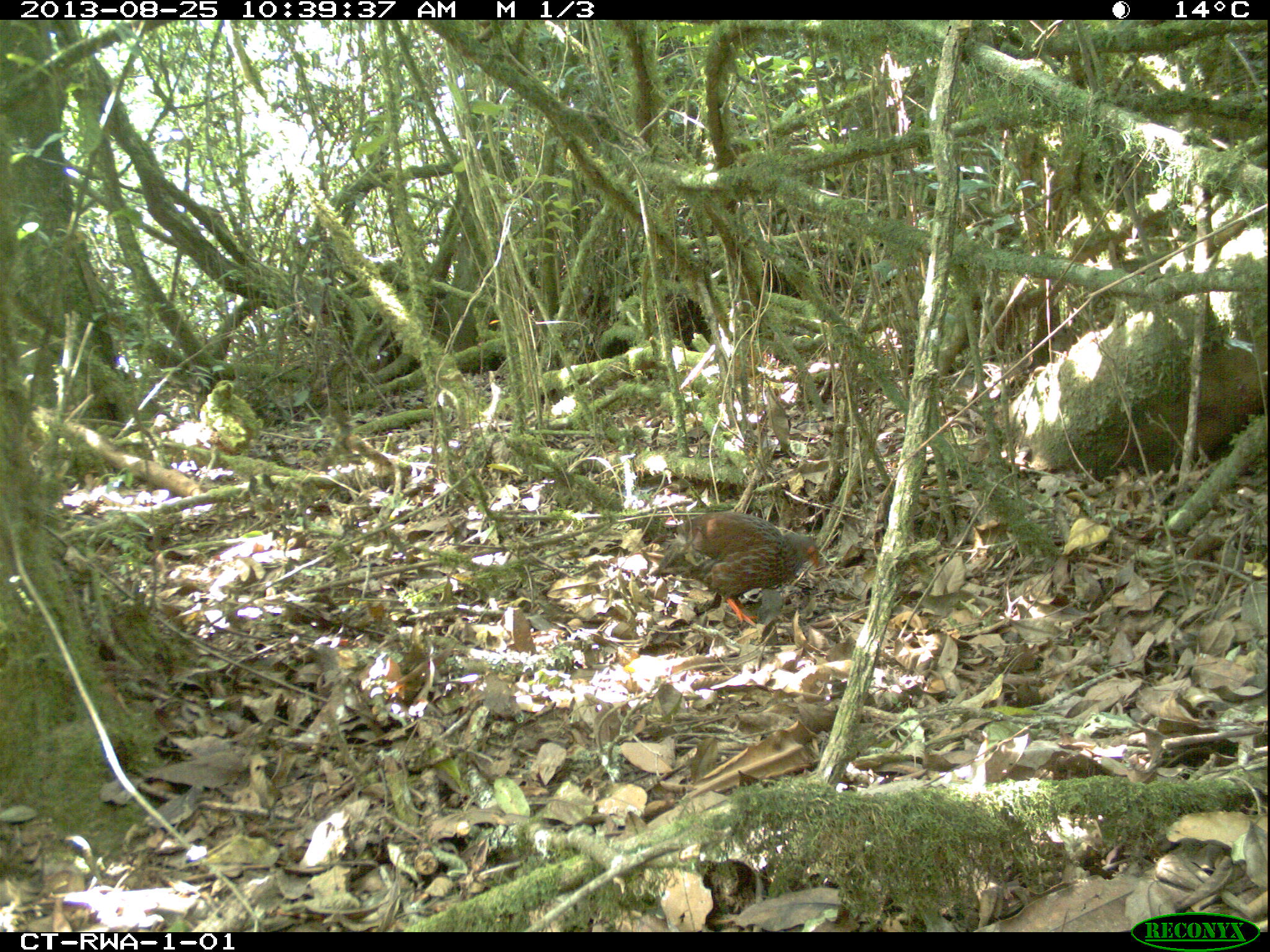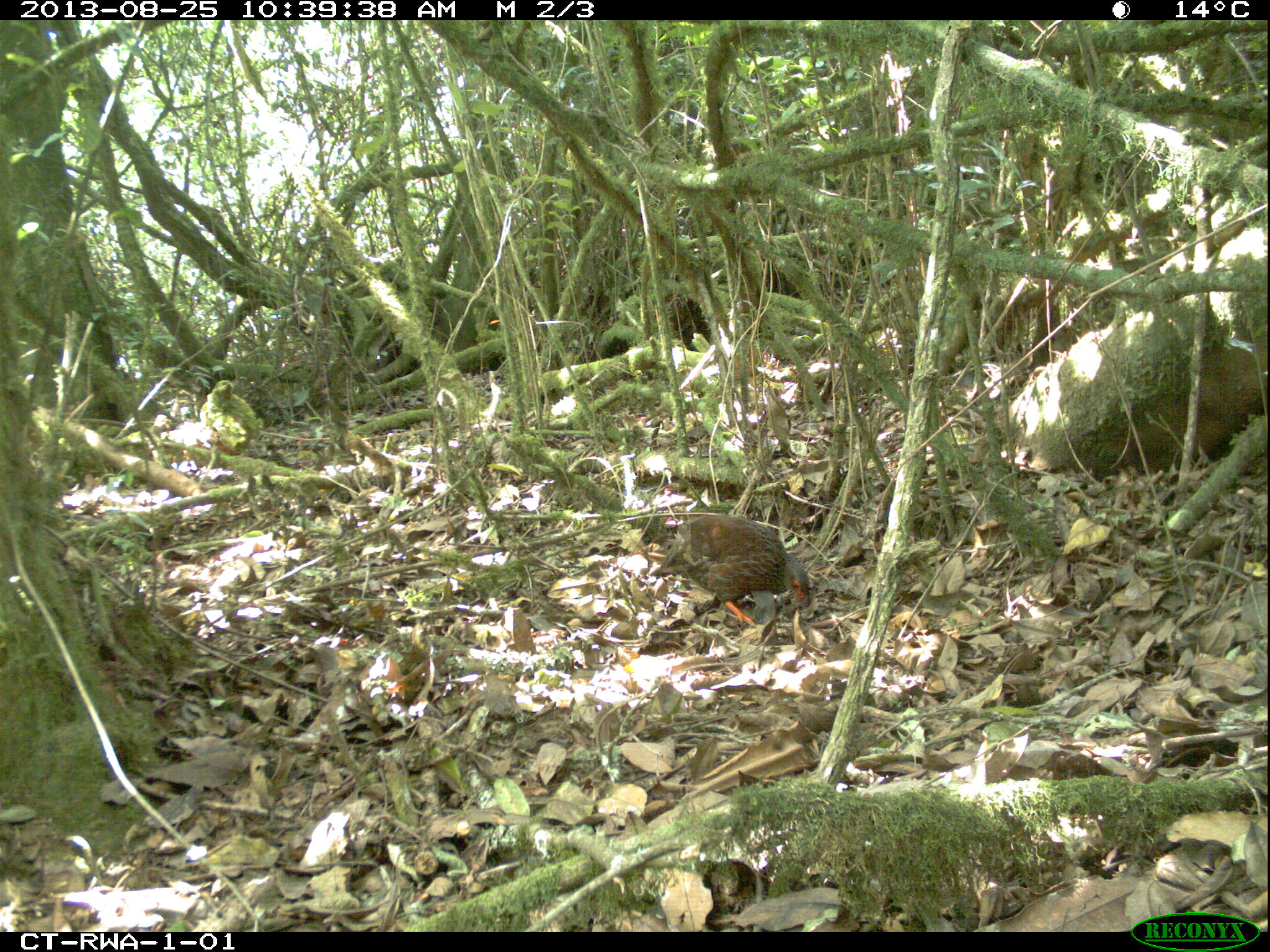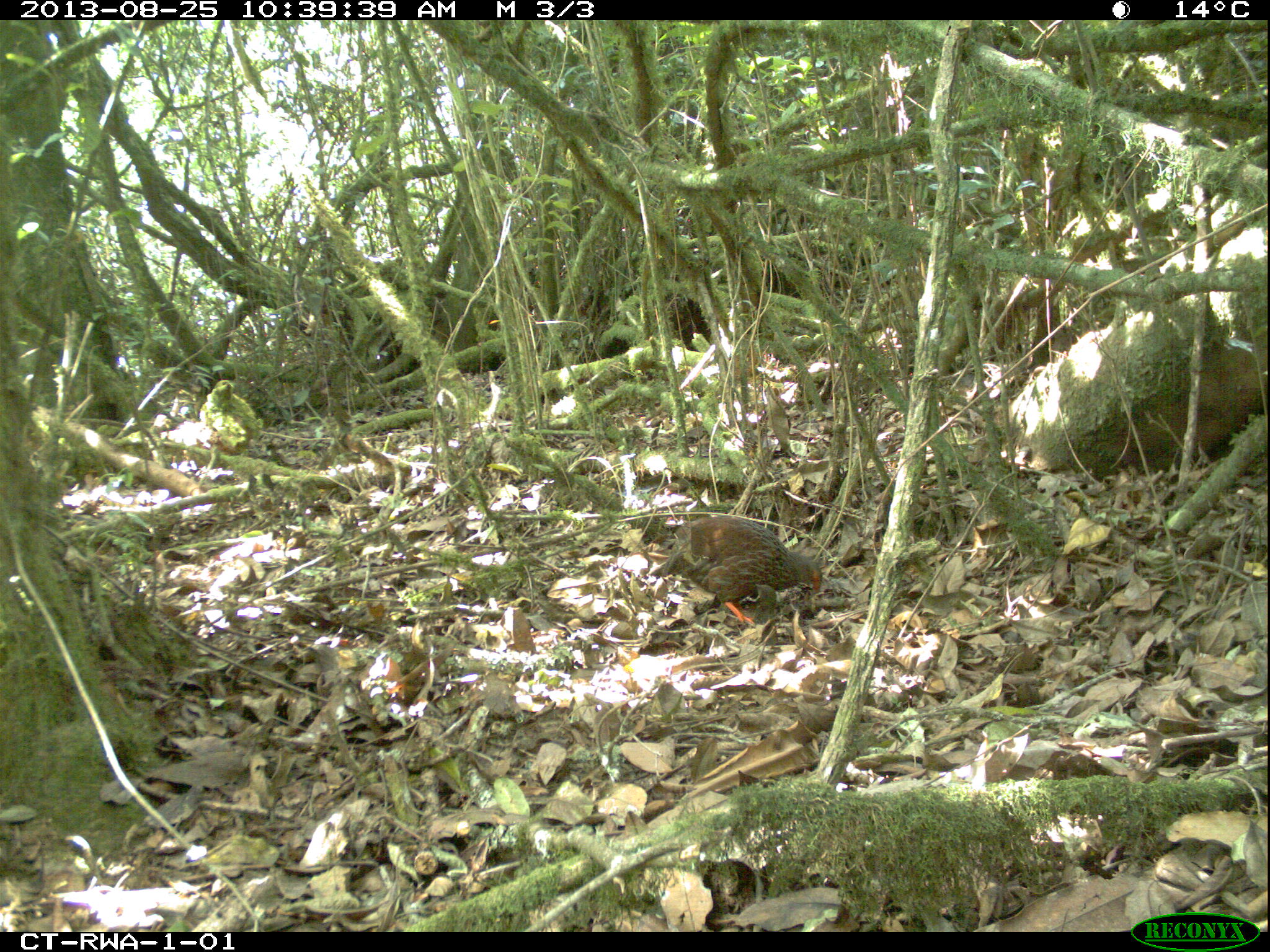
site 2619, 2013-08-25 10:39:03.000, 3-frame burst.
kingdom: Animalia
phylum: Chordata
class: Aves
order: Galliformes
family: Phasianidae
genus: Pternistis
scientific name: Pternistis nobilis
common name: handsome francolin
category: francolinus nobilis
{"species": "francolinus nobilis (handsome francolin) (Pternistis nobilis)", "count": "1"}